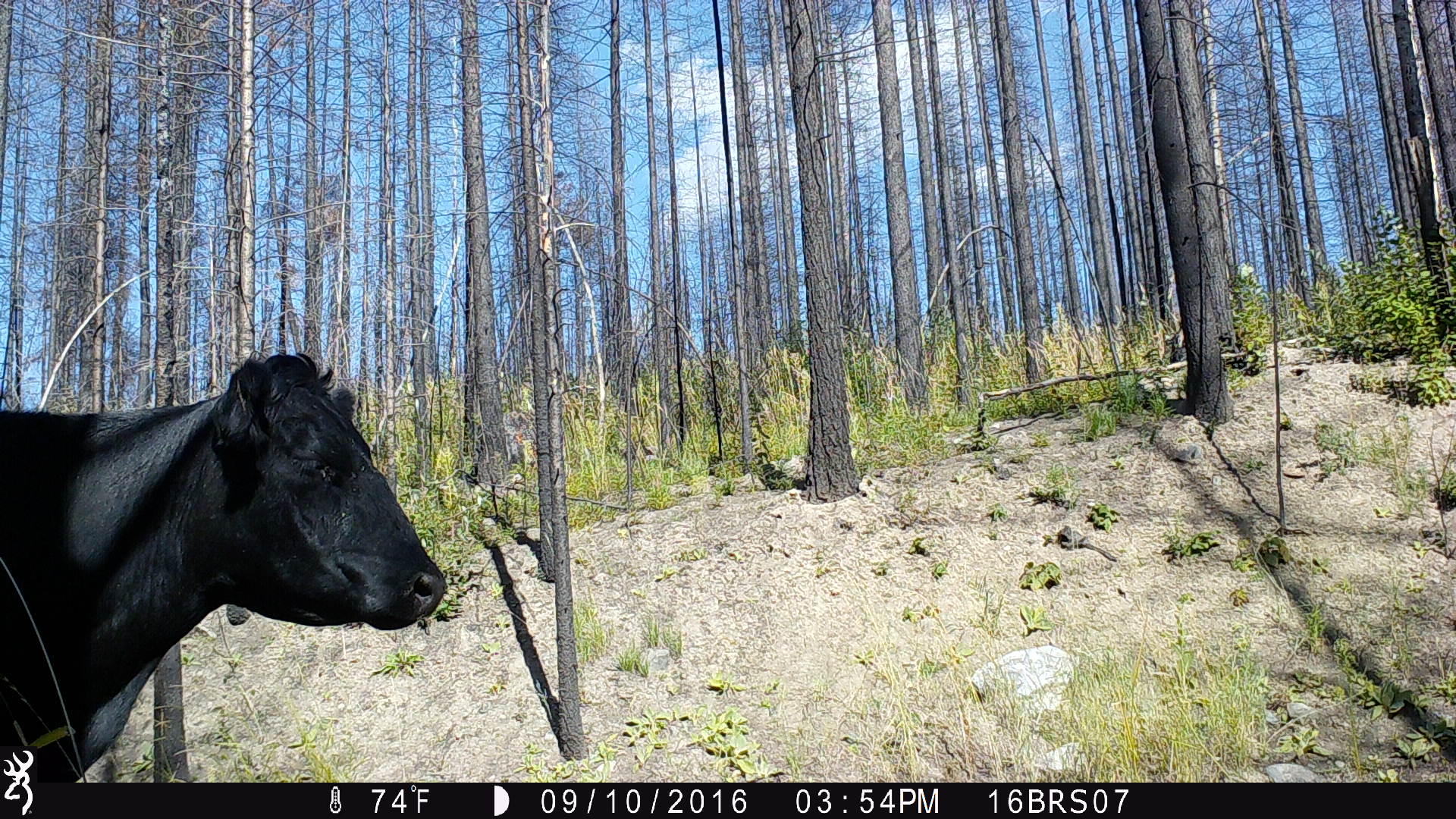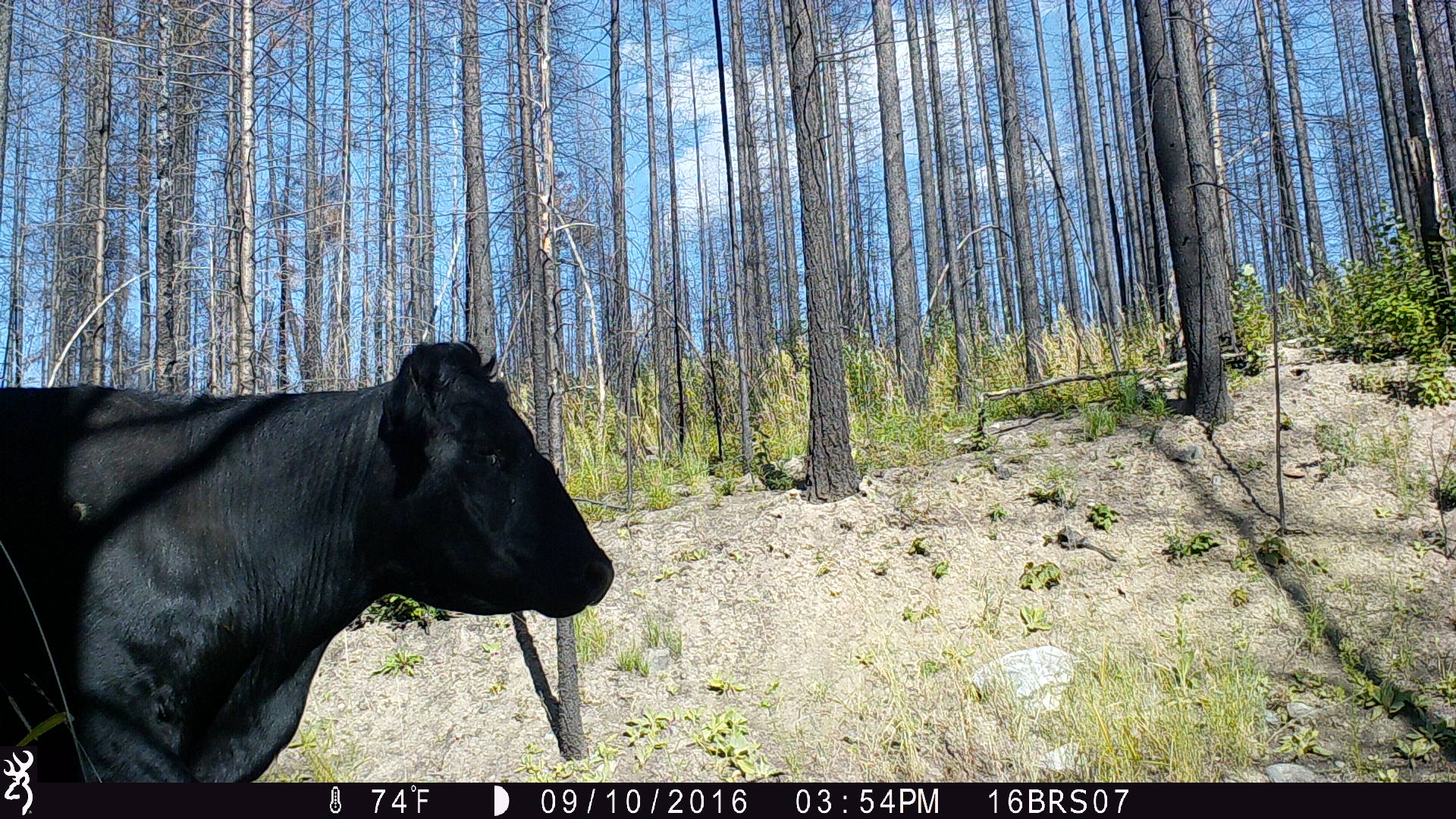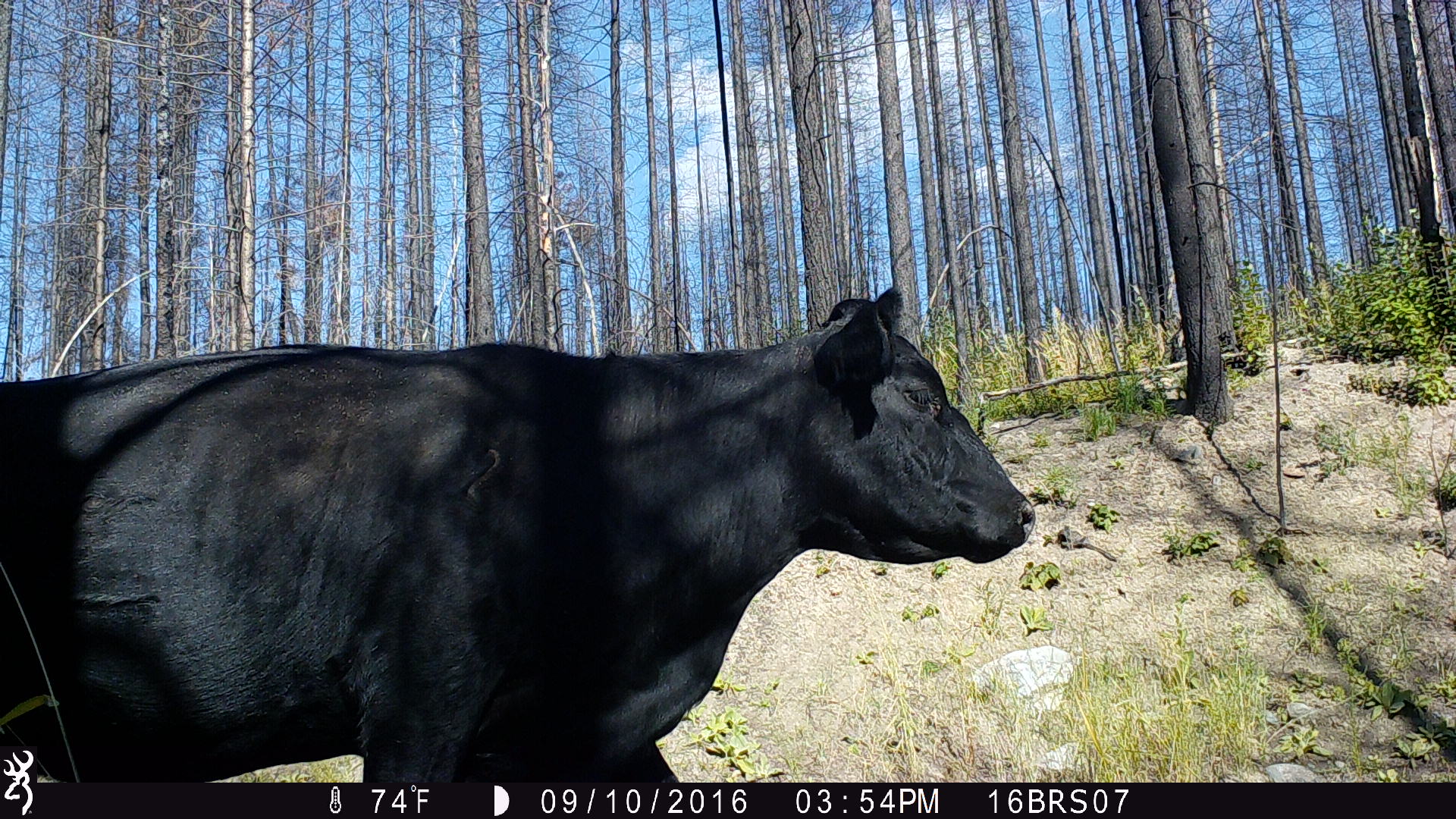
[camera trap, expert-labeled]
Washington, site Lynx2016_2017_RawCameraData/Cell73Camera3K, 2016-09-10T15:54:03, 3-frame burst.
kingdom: Animalia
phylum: Chordata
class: Mammalia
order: Artiodactyla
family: Bovidae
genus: Bos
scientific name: Bos taurus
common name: domestic cattle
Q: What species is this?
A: Domestic cattle (Bos taurus).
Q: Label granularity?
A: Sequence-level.